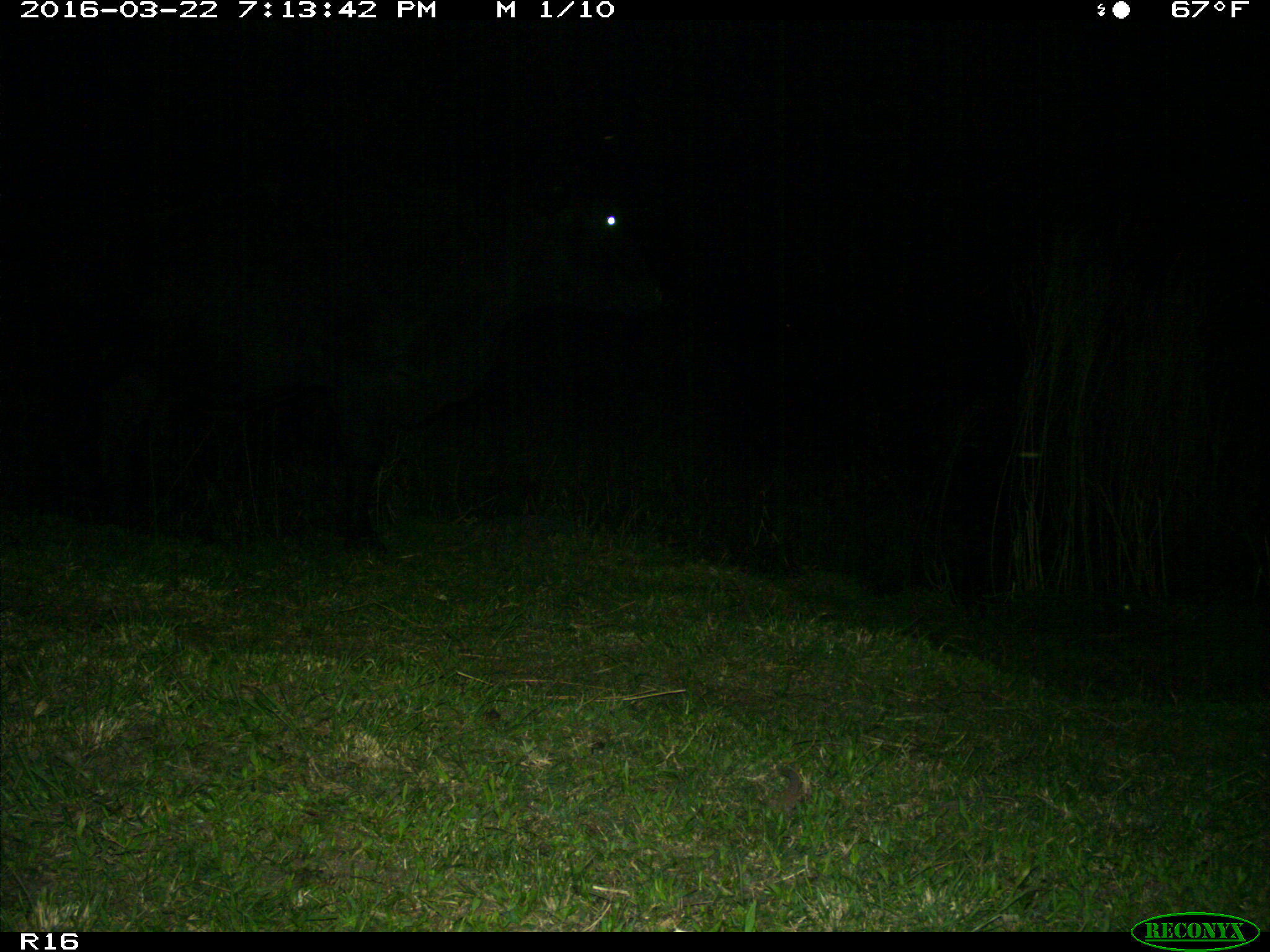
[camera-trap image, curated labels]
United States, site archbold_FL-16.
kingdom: Animalia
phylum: Chordata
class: Mammalia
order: Artiodactyla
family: Bovidae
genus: Bos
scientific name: Bos taurus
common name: domestic cow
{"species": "Bos taurus (domestic cow)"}